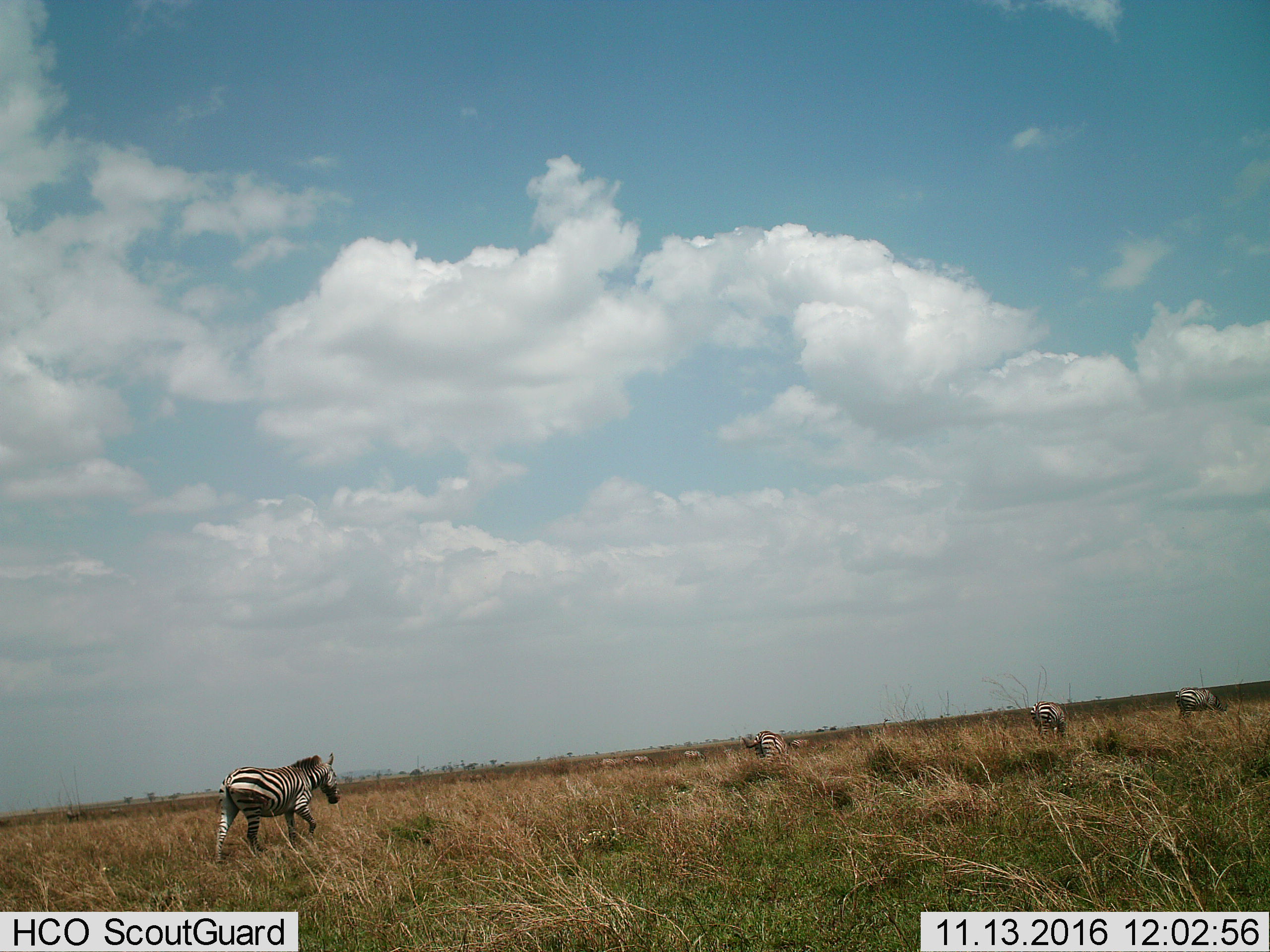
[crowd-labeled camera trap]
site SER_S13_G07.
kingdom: Animalia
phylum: Chordata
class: Mammalia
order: Perissodactyla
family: Equidae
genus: Equus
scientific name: Equus quagga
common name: plains zebra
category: zebraplains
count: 8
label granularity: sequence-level